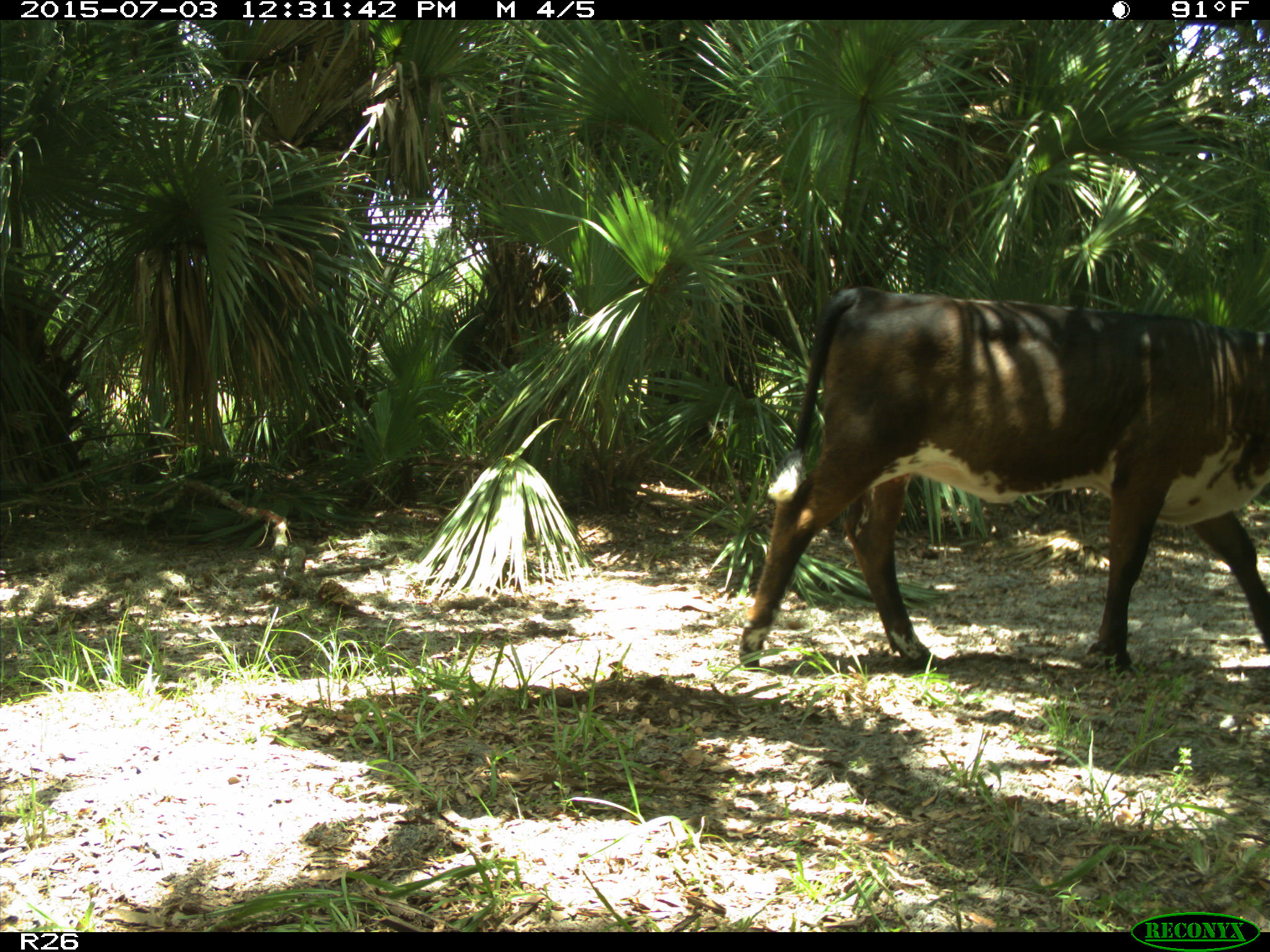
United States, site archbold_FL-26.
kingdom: Animalia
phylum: Chordata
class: Mammalia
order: Artiodactyla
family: Bovidae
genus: Bos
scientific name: Bos taurus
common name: domestic cow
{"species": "Bos taurus (domestic cow)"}